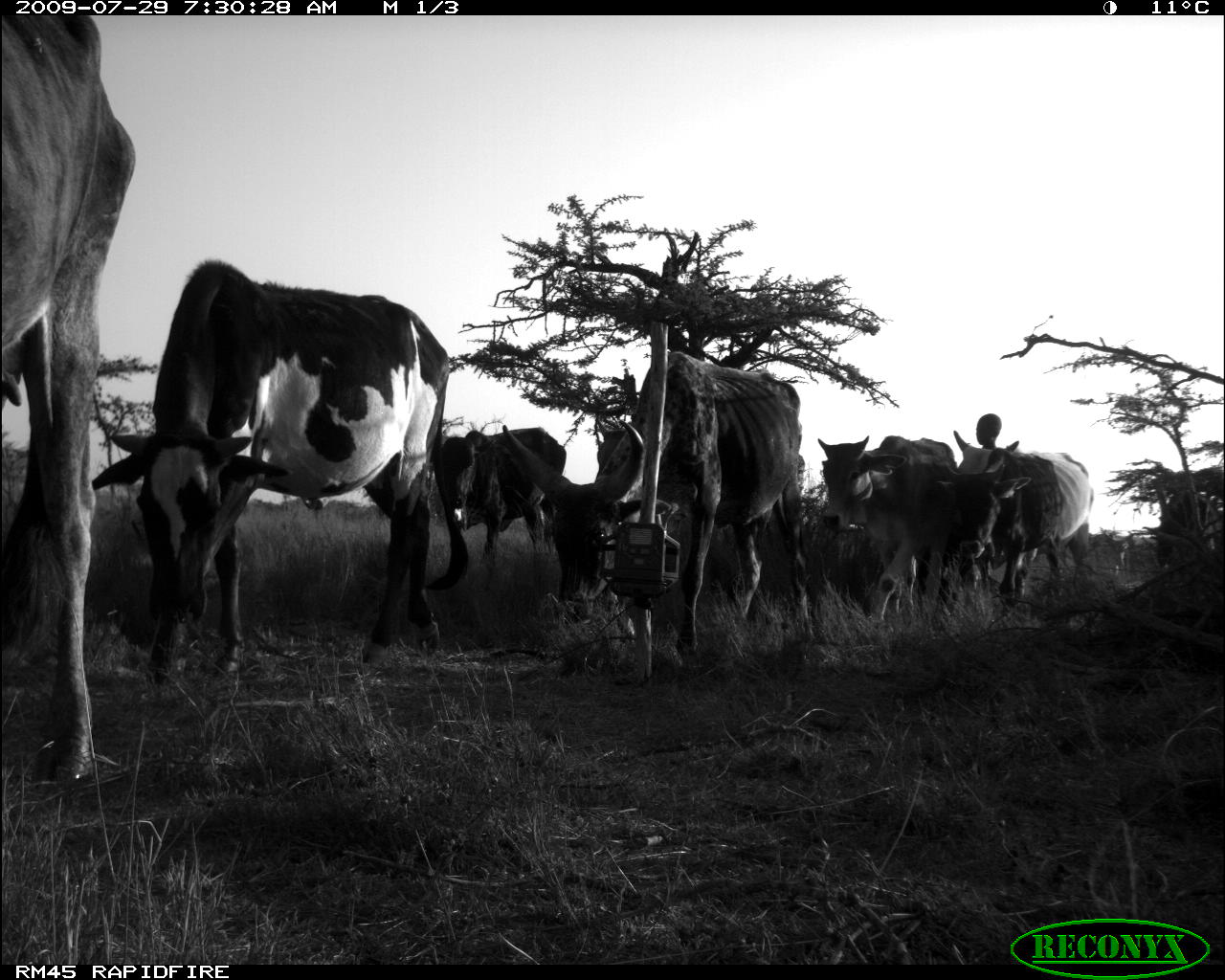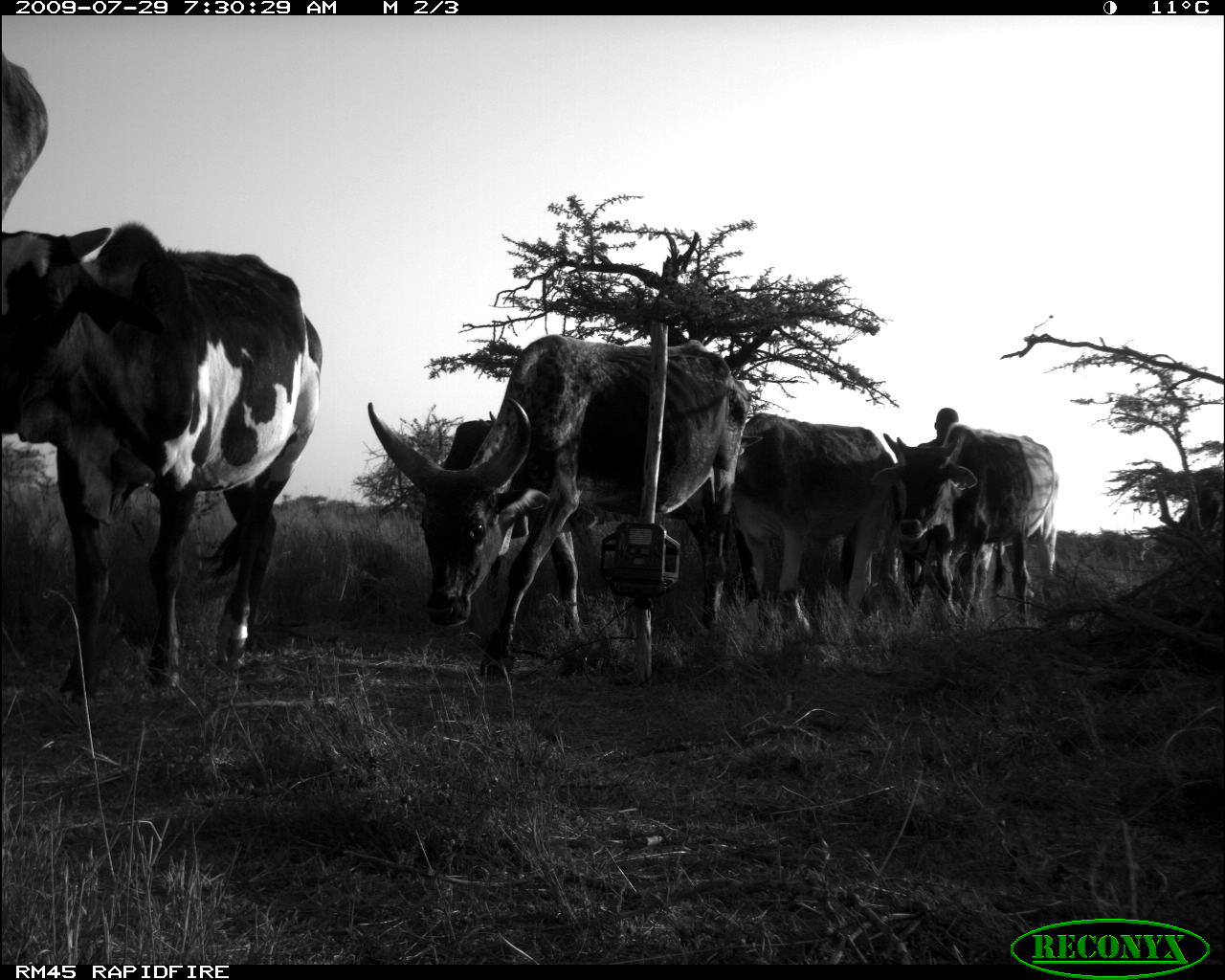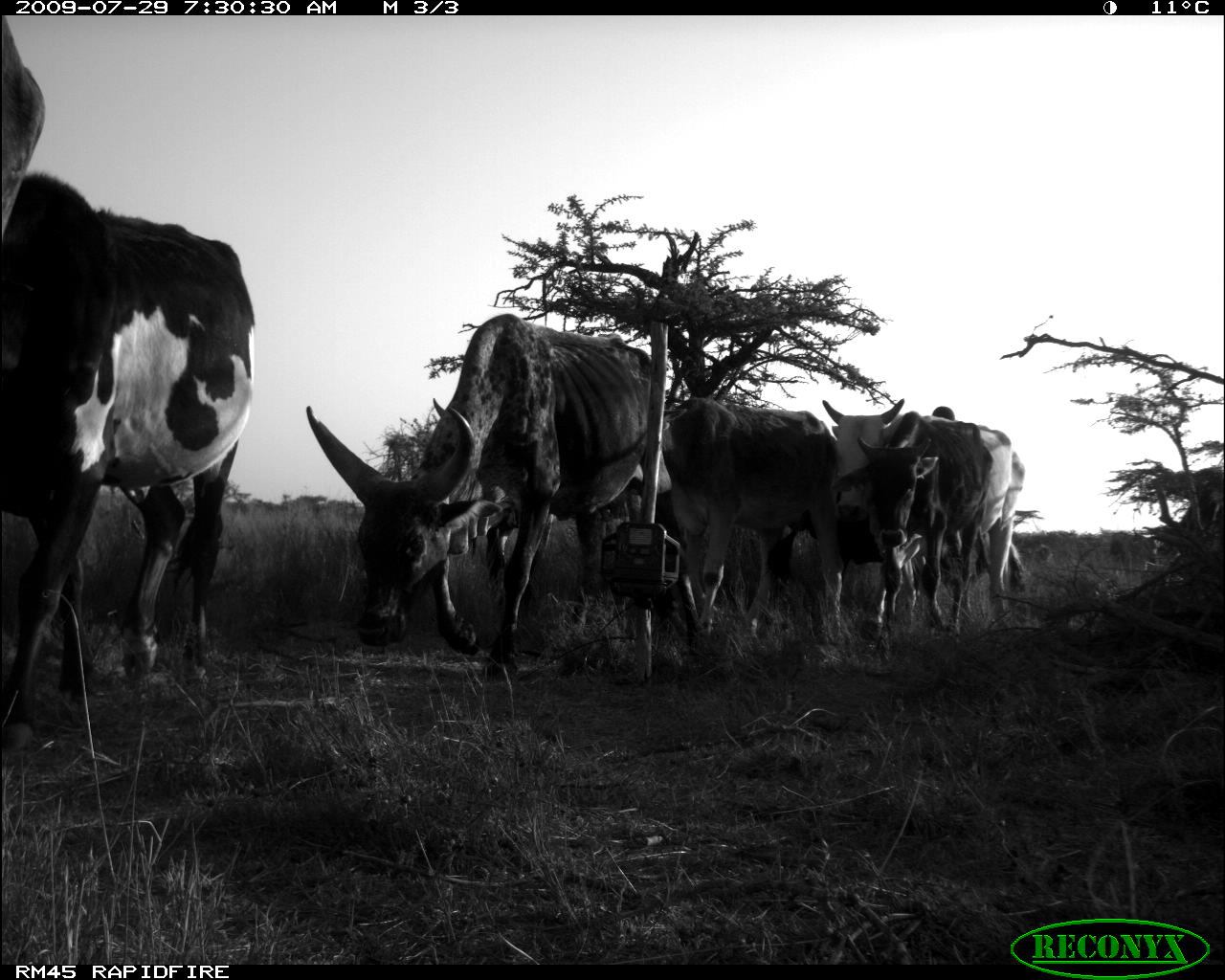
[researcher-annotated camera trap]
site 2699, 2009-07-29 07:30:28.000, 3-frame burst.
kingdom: Animalia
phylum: Chordata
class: Mammalia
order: Artiodactyla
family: Bovidae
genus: Bos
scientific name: Bos taurus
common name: domestic cattle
Bos taurus (domestic cattle), count 8.